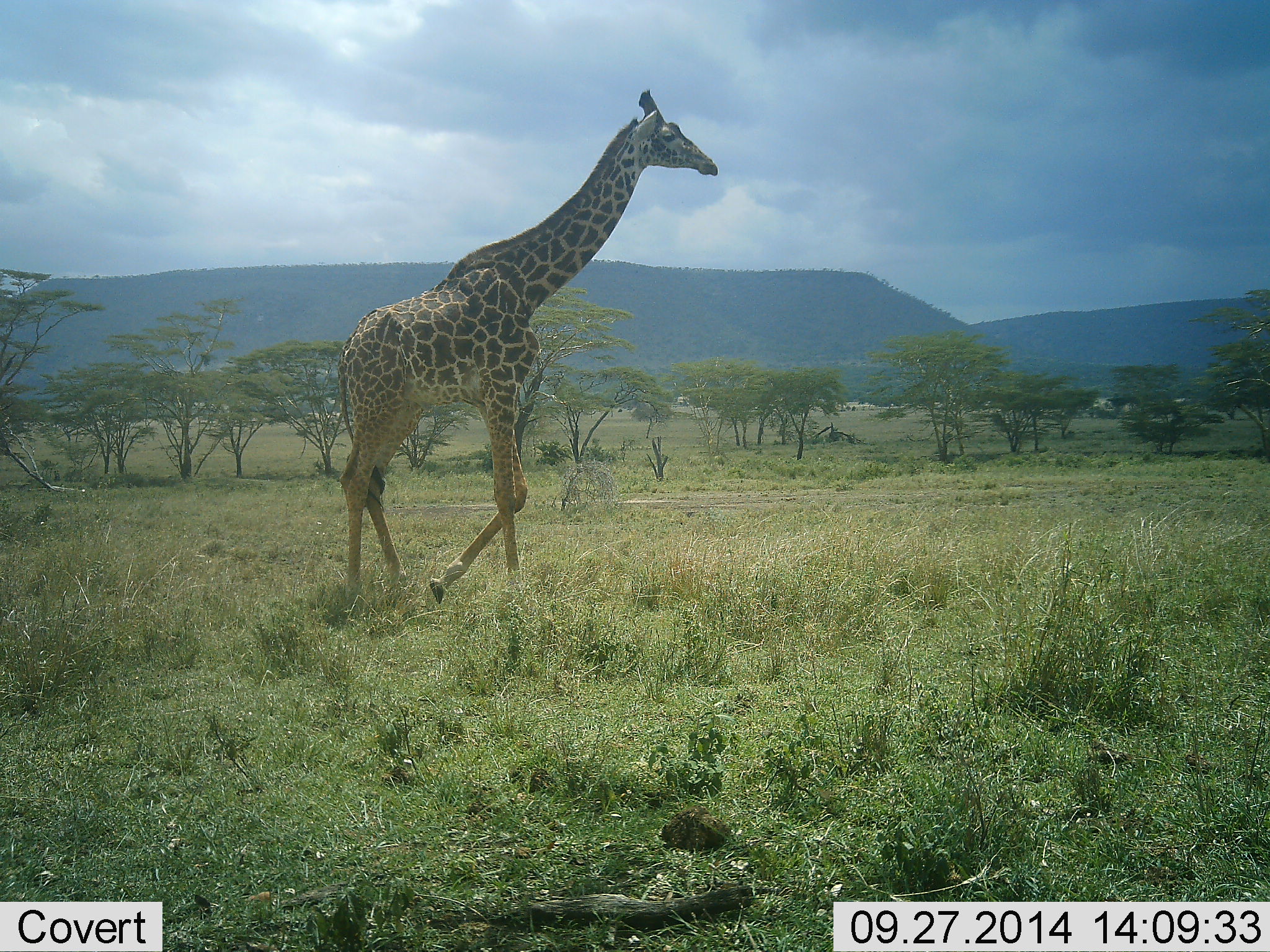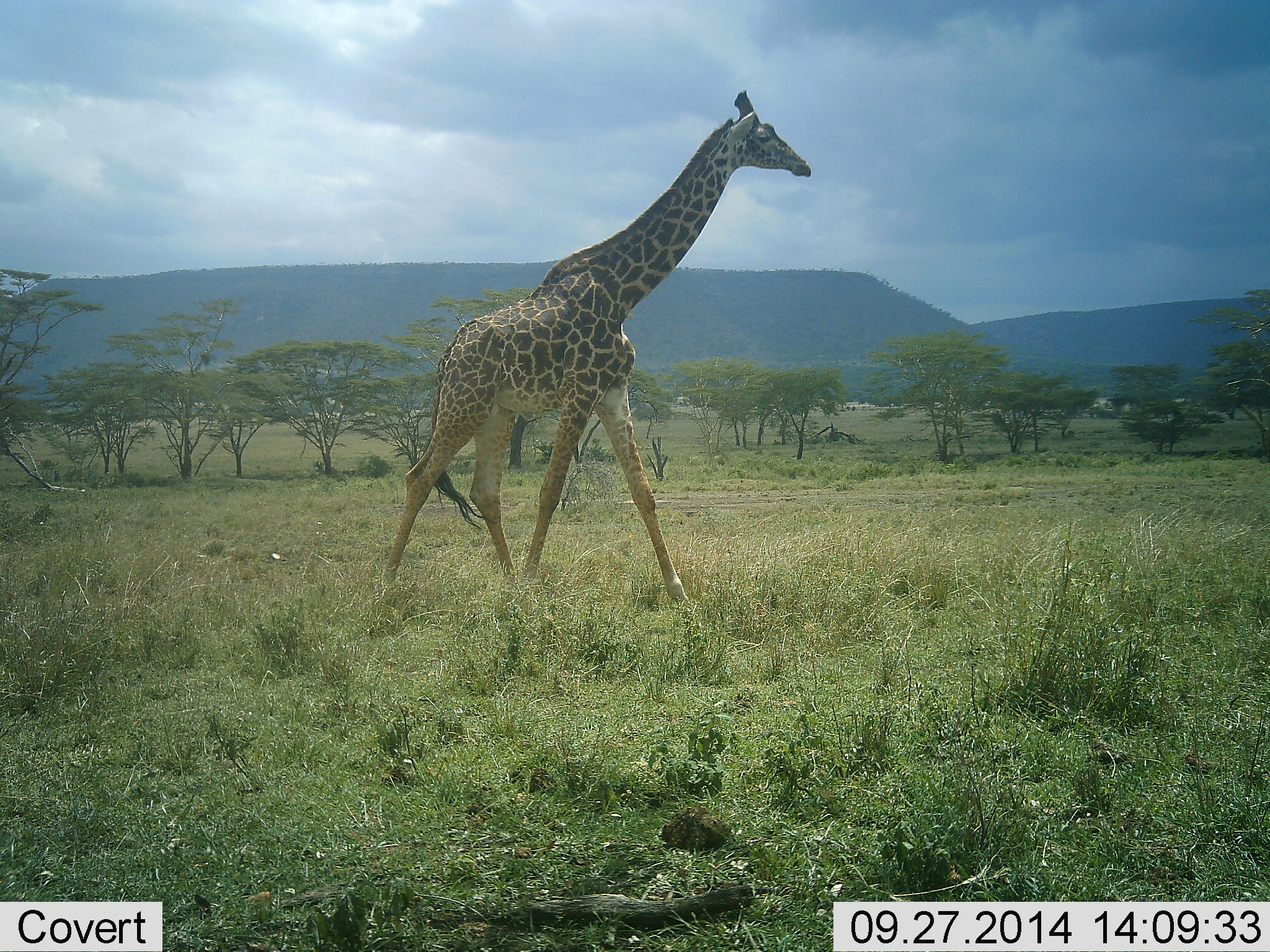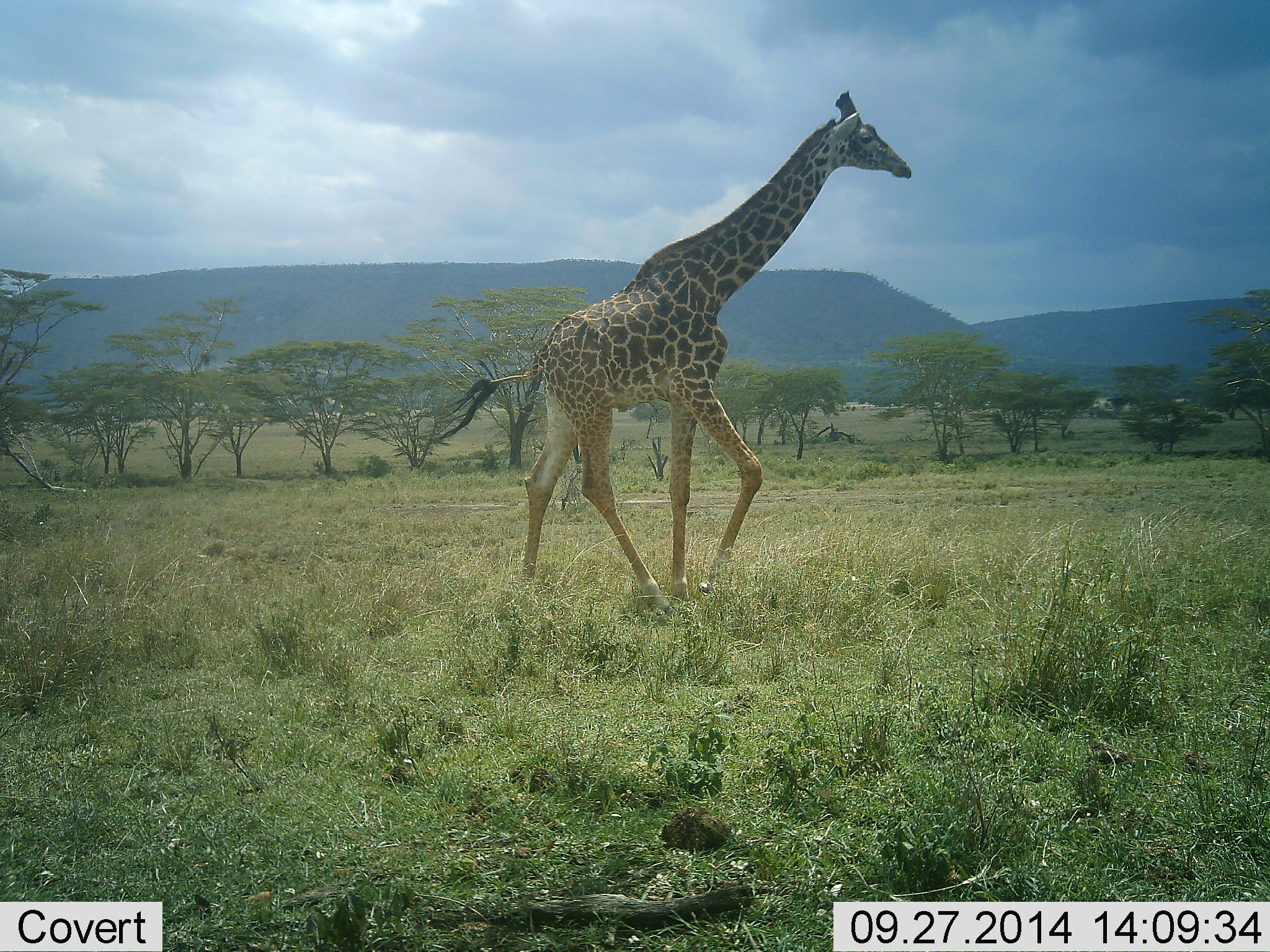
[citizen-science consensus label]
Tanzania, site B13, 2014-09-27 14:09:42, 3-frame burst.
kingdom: Animalia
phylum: Chordata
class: Mammalia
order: Artiodactyla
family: Giraffidae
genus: Giraffa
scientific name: Giraffa camelopardalis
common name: giraffe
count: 1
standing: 10%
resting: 0%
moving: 90%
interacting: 0%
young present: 0%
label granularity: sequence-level